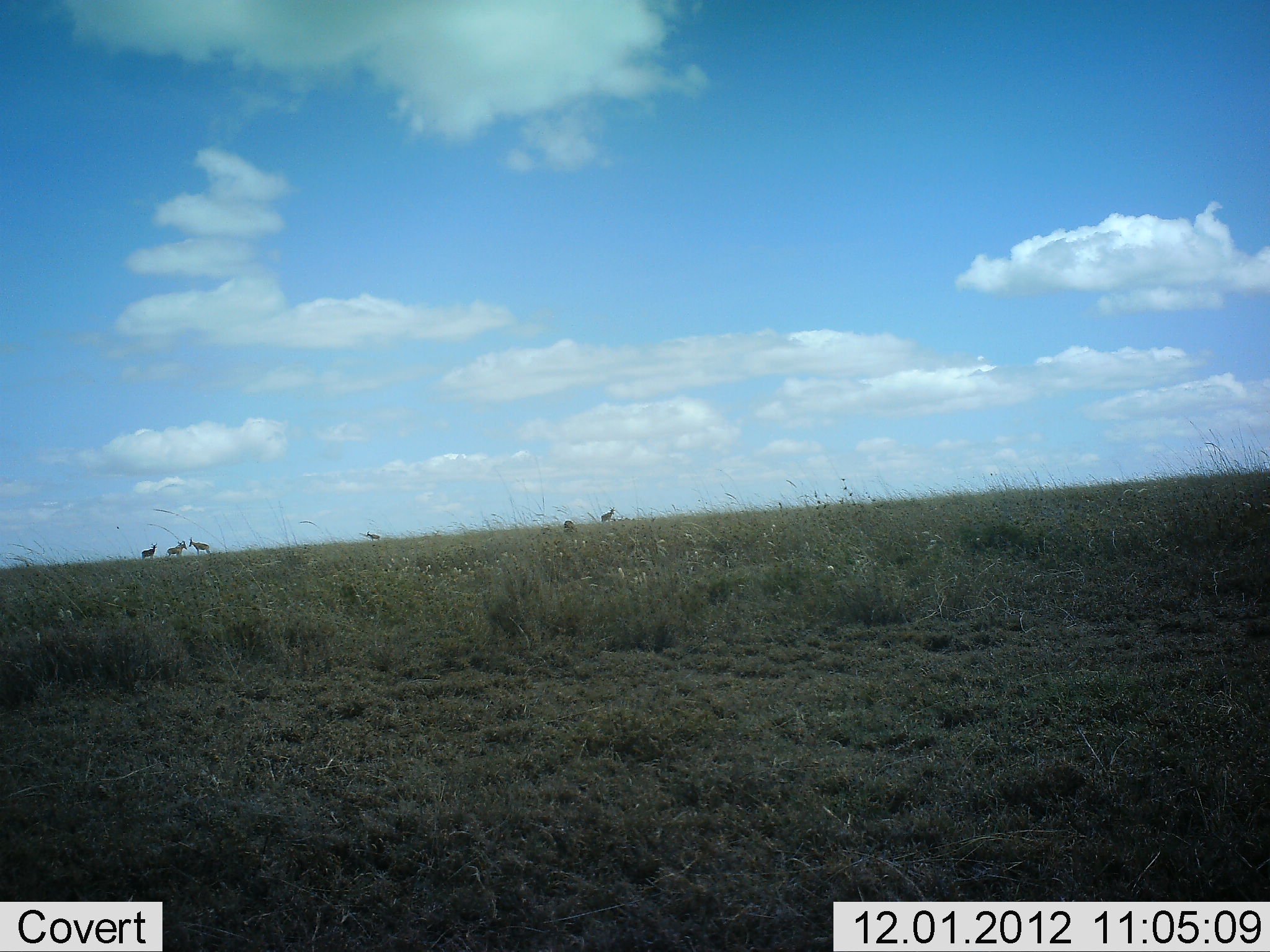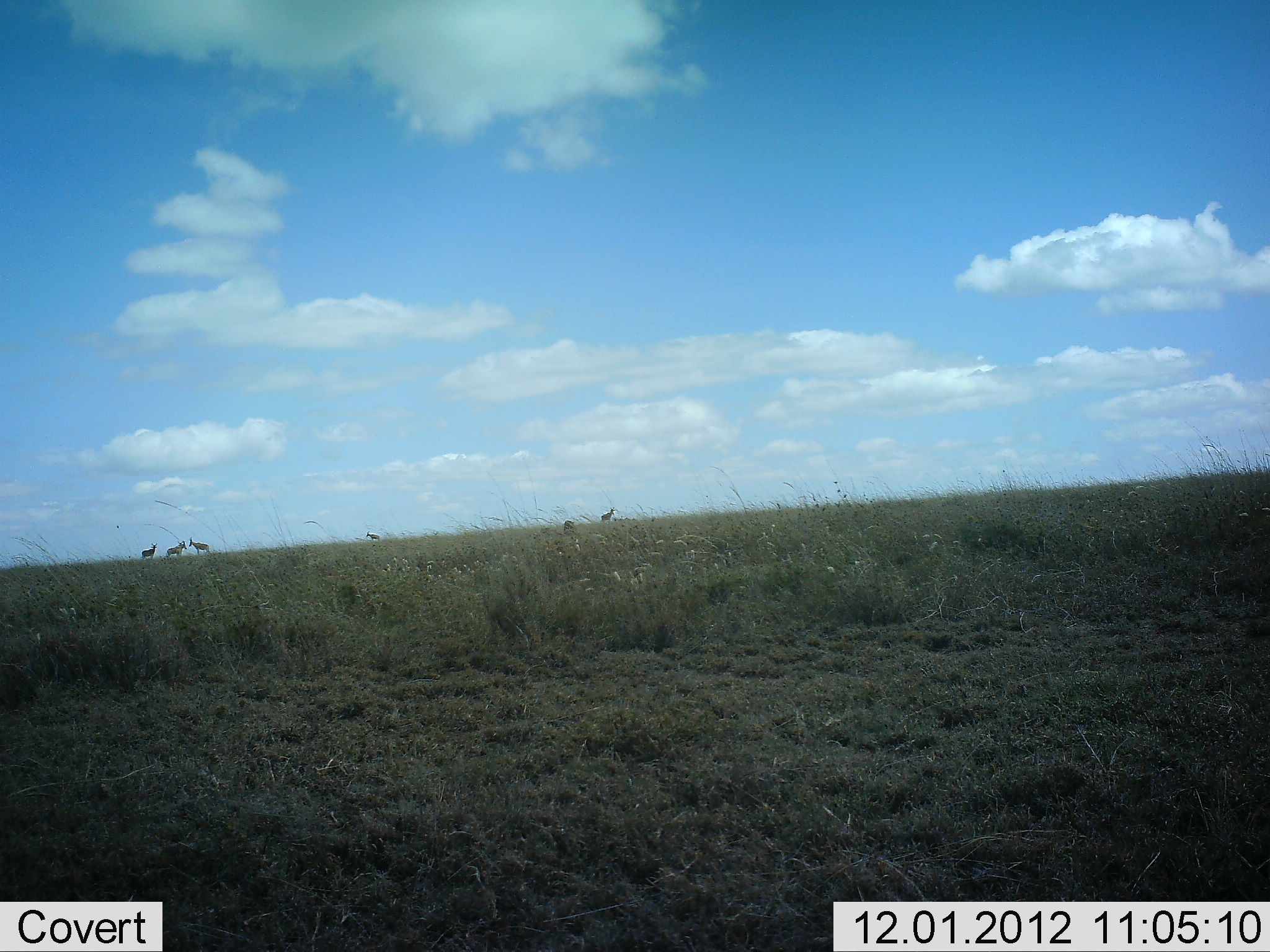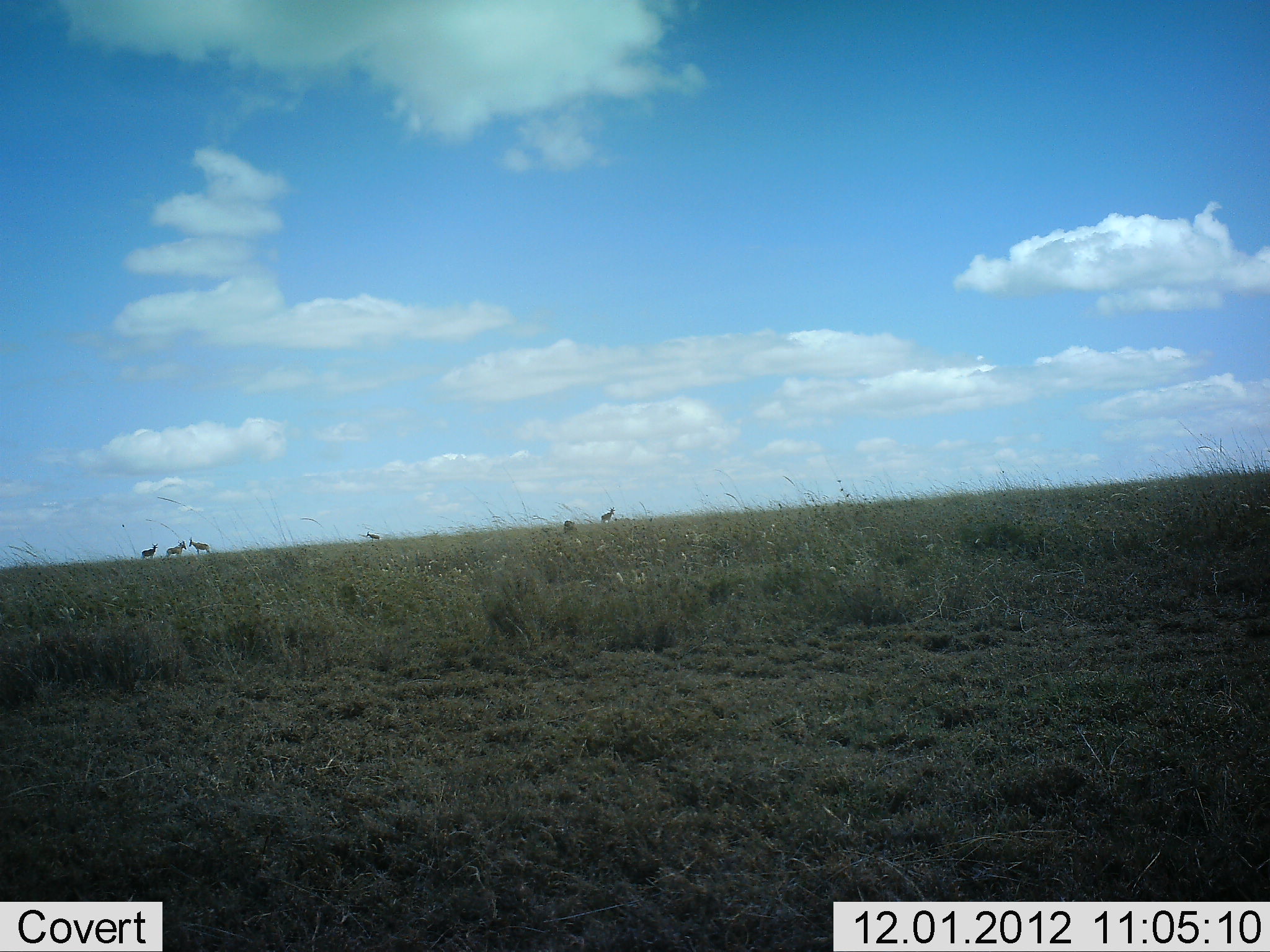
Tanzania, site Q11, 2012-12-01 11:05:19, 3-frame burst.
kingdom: Animalia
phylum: Chordata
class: Mammalia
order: Artiodactyla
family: Bovidae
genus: Alcelaphus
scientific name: Alcelaphus buselaphus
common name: hartebeest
Hartebeest (Alcelaphus buselaphus), count 6. Behavior (volunteer vote fractions): standing 100%, resting 0%, moving 0%, interacting 0%. Young present (vote fraction): 0%. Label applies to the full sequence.